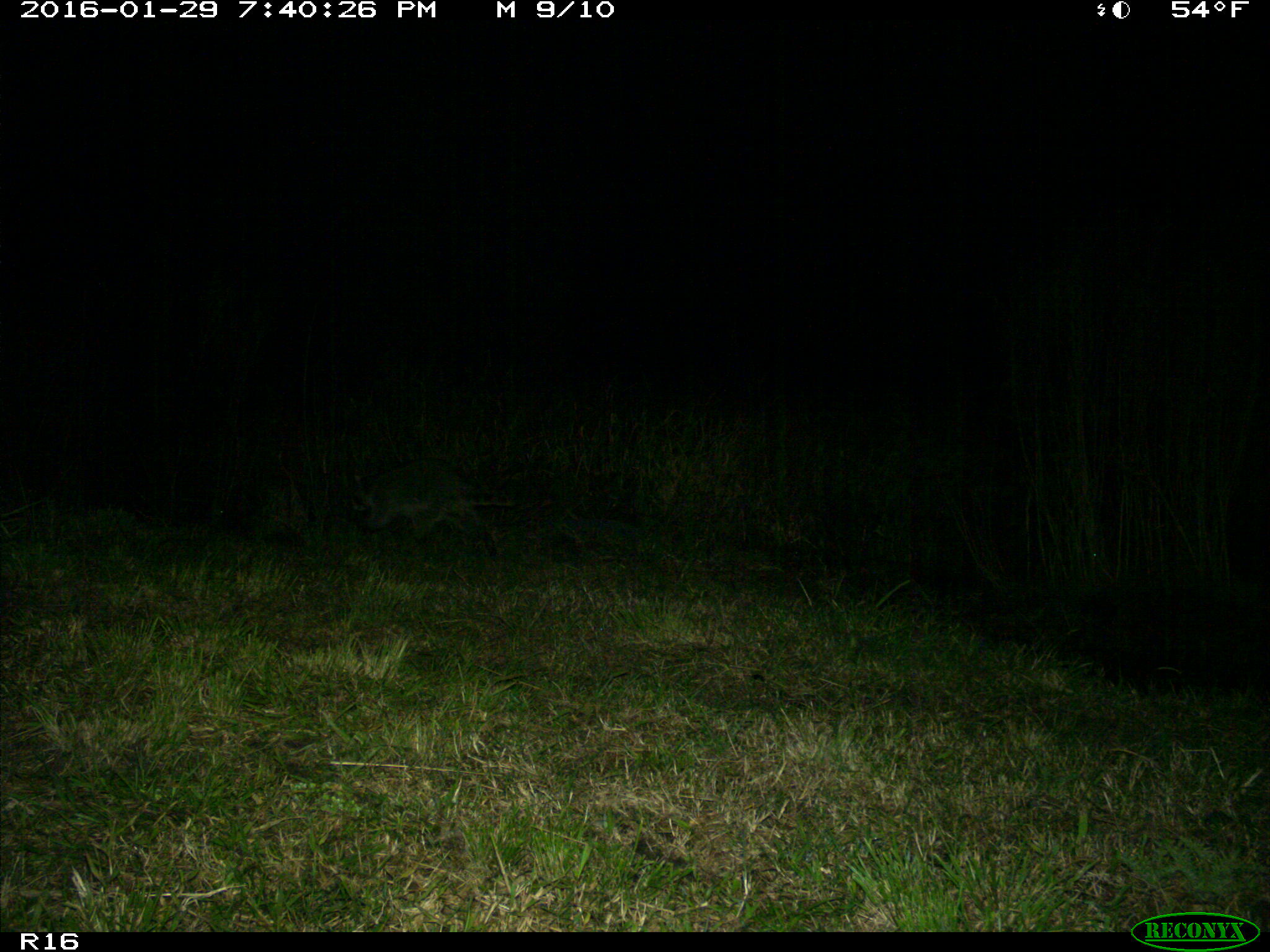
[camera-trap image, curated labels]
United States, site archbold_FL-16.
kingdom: Animalia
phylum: Chordata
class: Mammalia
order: Carnivora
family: Procyonidae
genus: Procyon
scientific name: Procyon lotor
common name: common raccoon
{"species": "Procyon lotor (common raccoon)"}